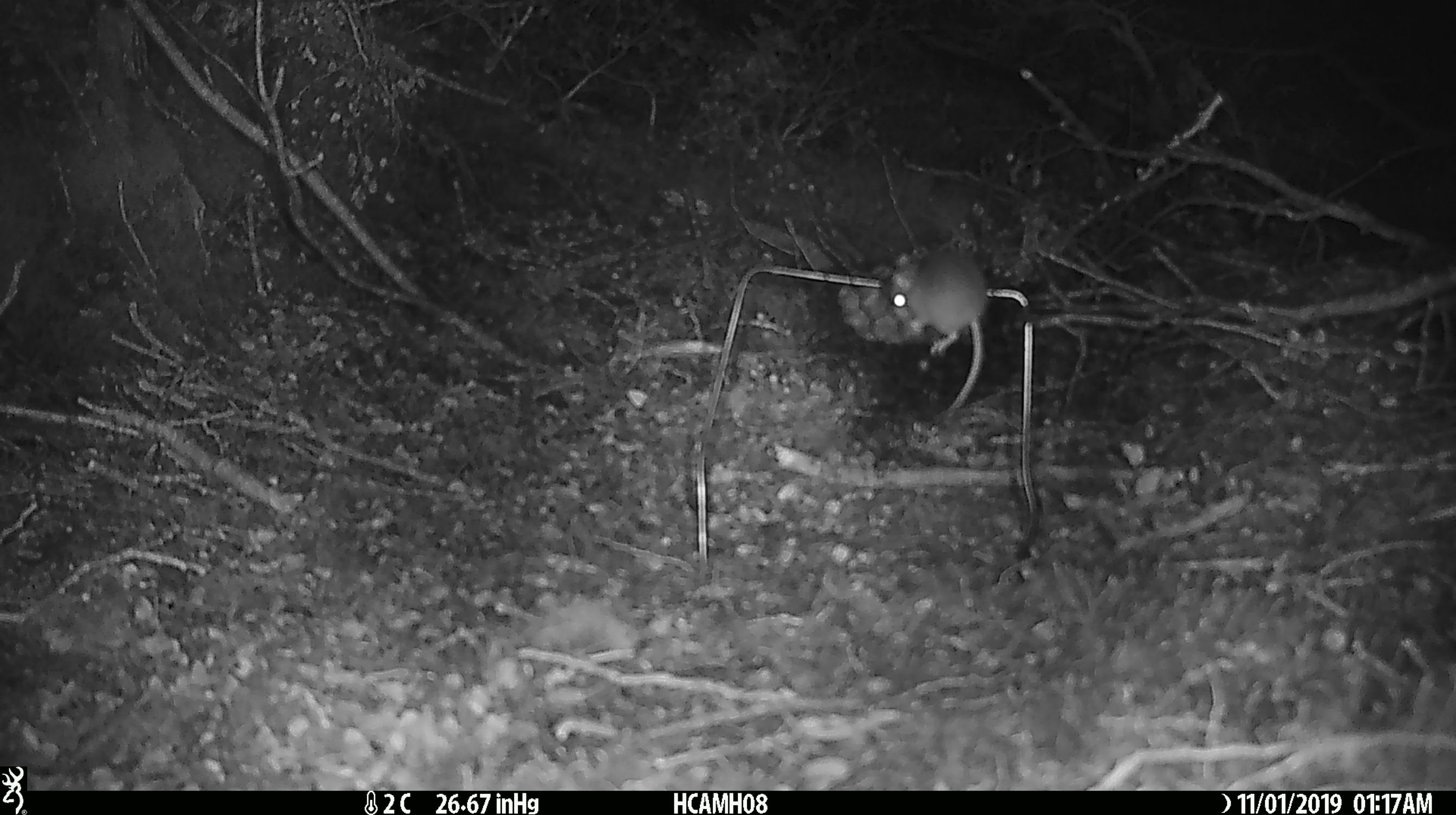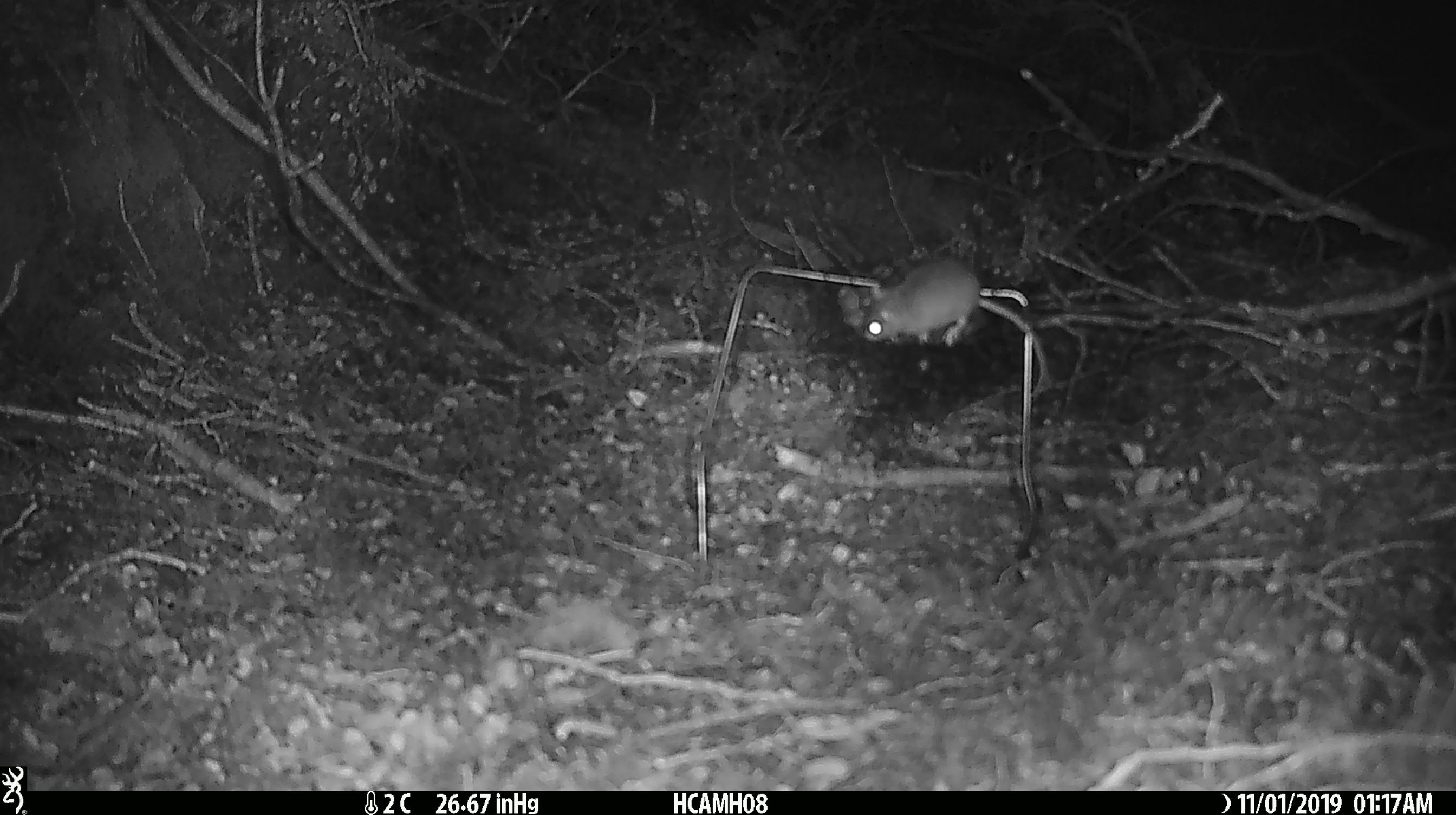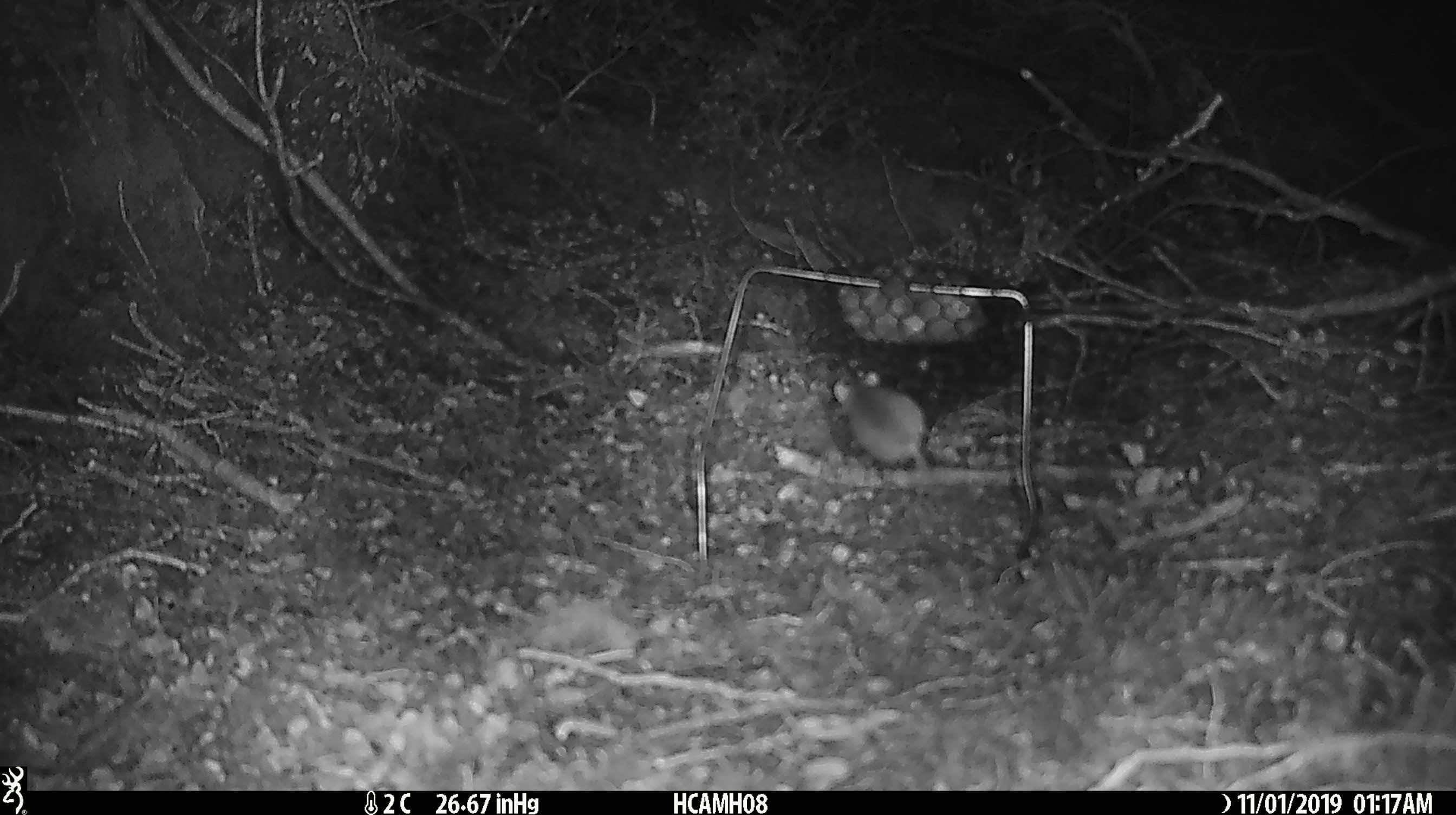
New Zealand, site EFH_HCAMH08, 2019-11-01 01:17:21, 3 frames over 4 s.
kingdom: Animalia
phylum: Chordata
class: Mammalia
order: Rodentia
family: Muridae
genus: Mus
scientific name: Mus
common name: mouse